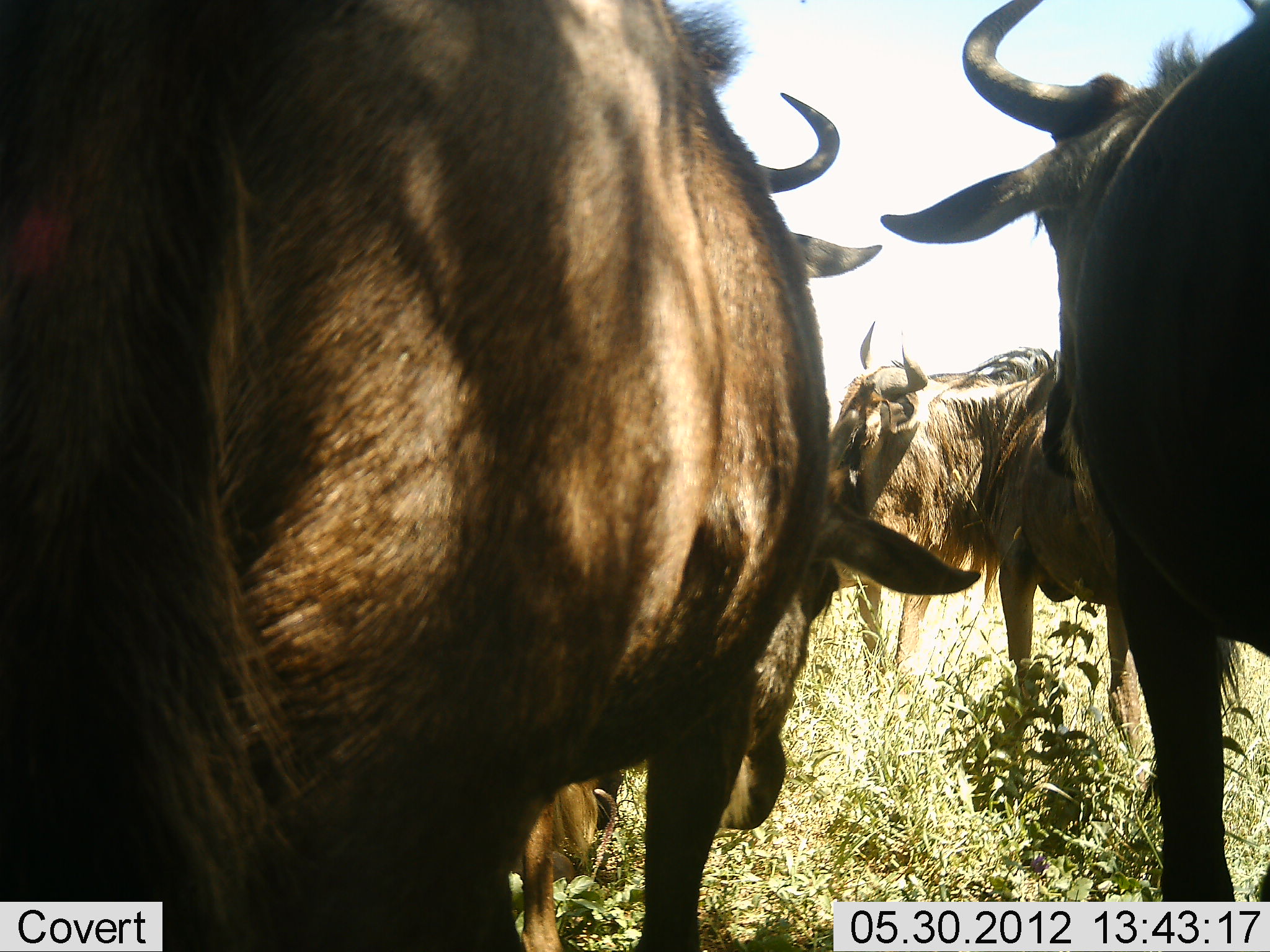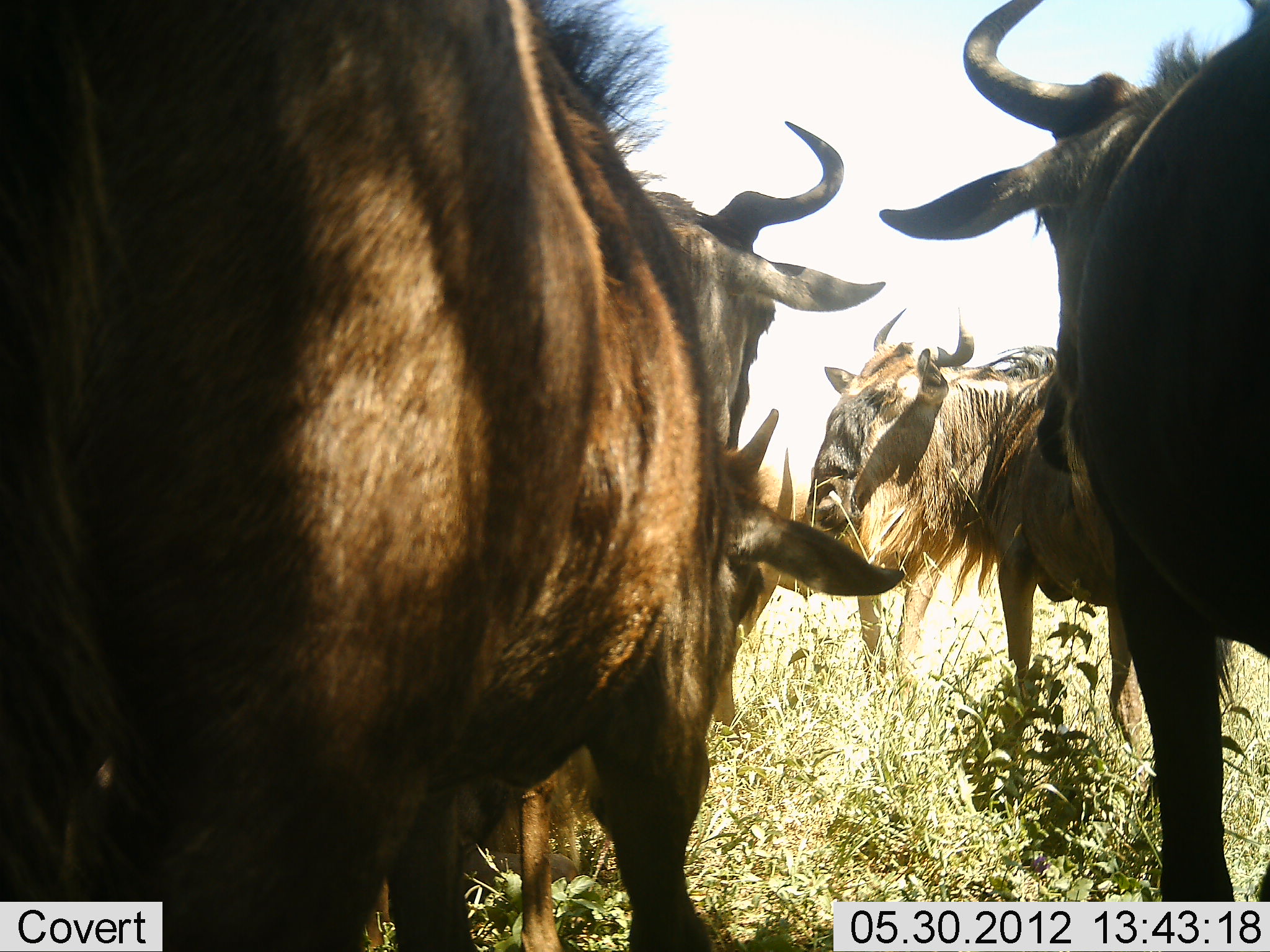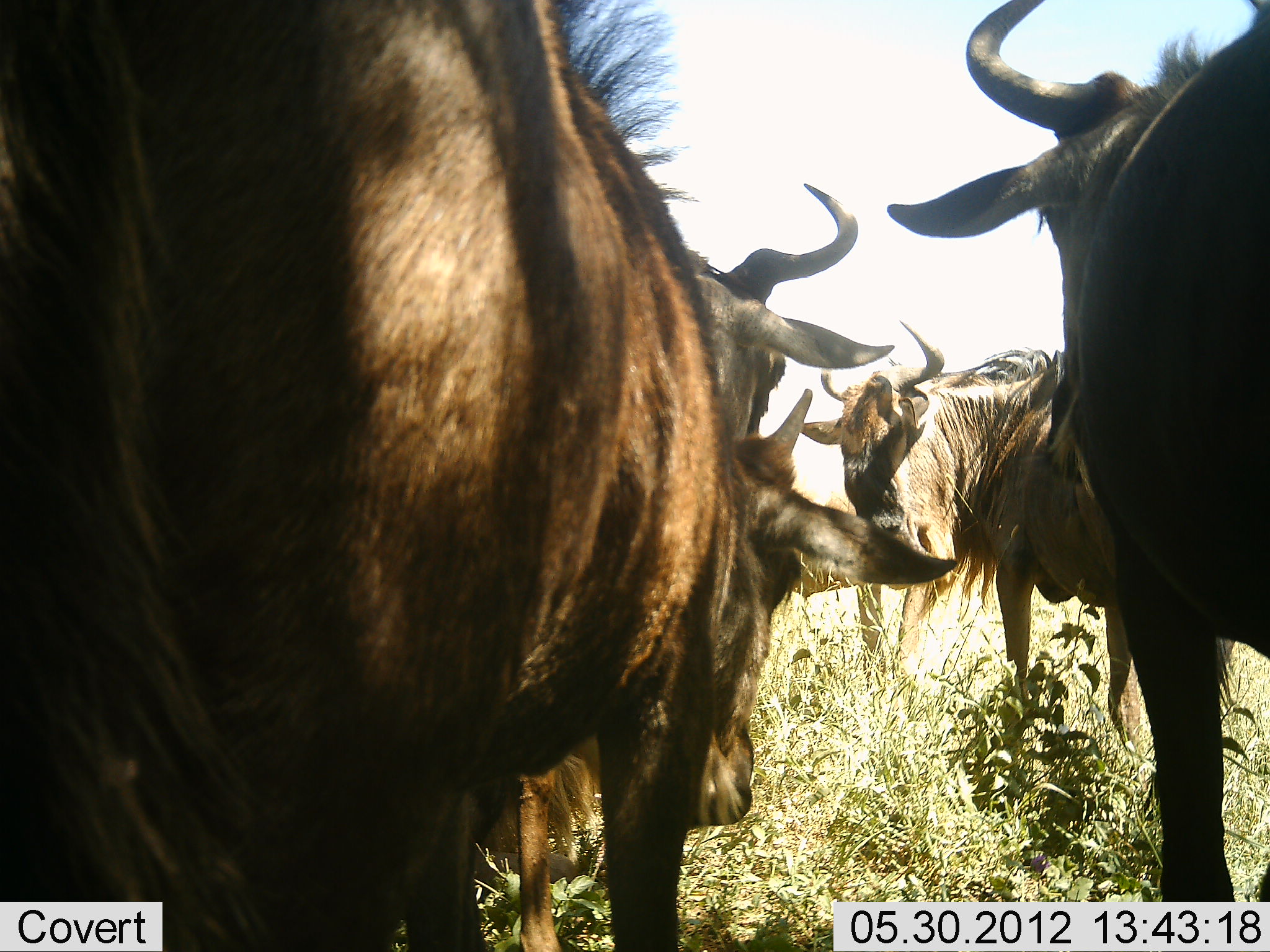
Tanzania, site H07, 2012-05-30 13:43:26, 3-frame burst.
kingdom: Animalia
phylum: Chordata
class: Mammalia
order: Artiodactyla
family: Bovidae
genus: Connochaetes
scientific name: Connochaetes taurinus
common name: blue wildebeest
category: wildebeest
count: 4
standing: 80%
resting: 10%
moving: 20%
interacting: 10%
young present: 0%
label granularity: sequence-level